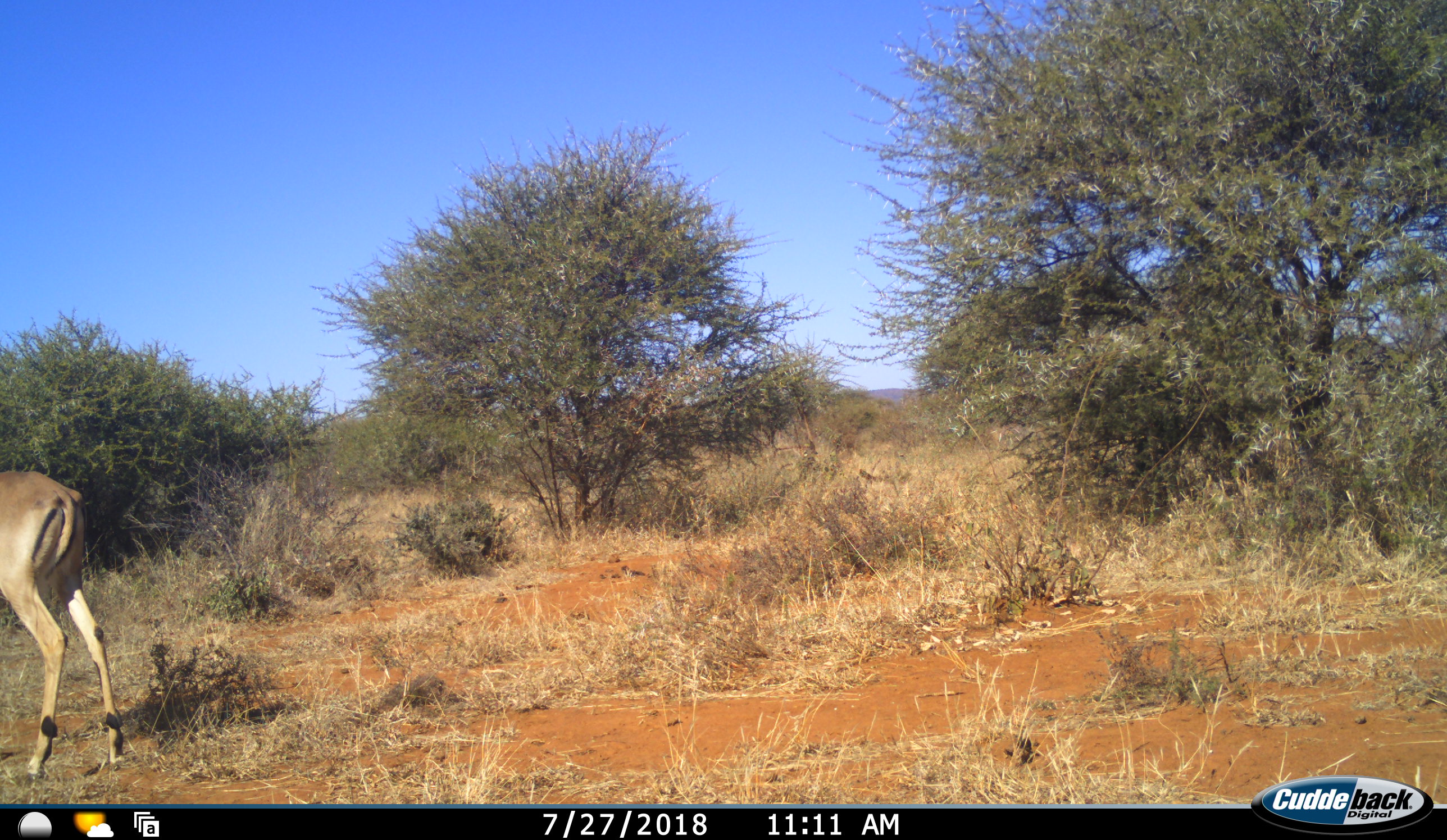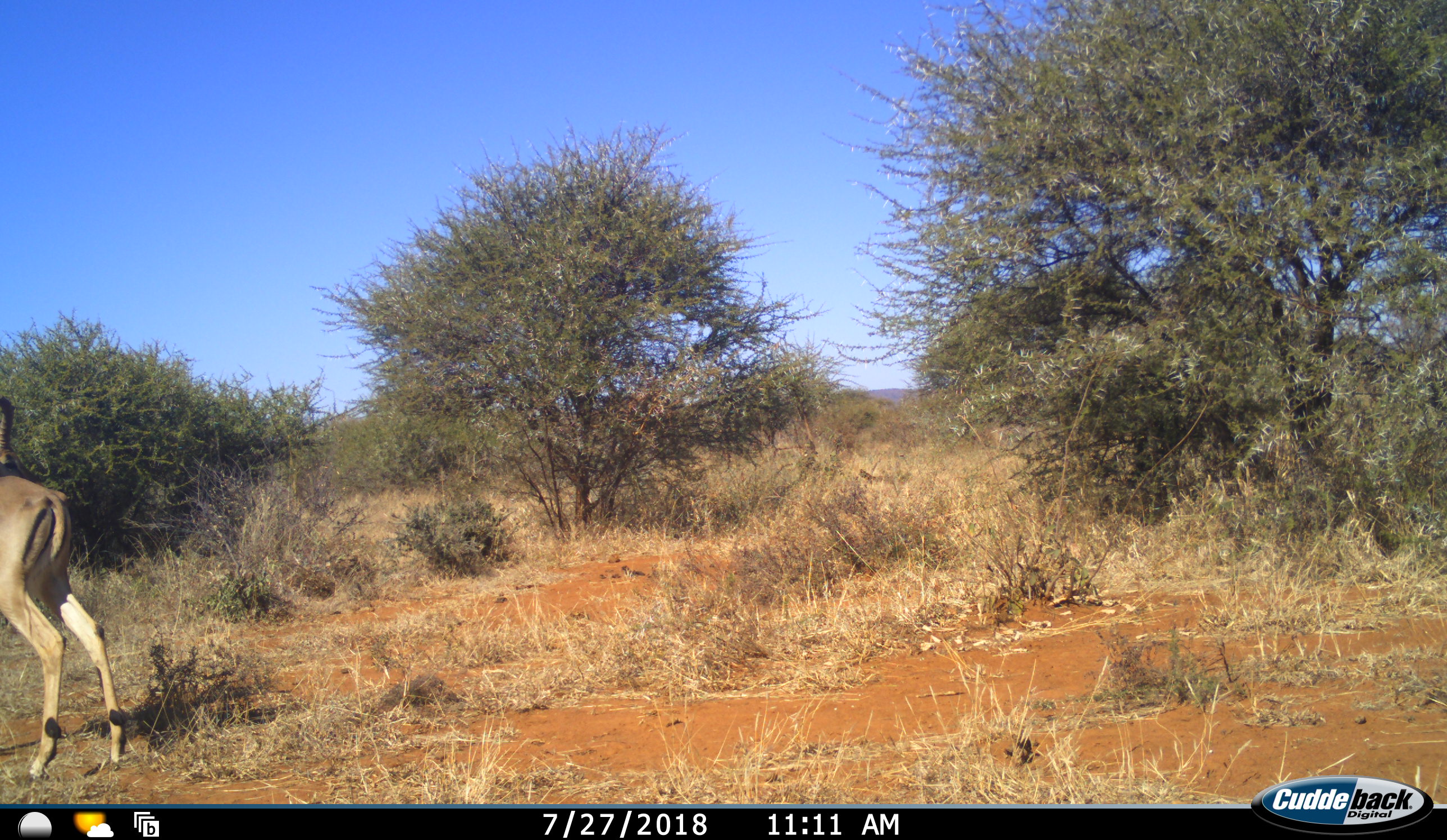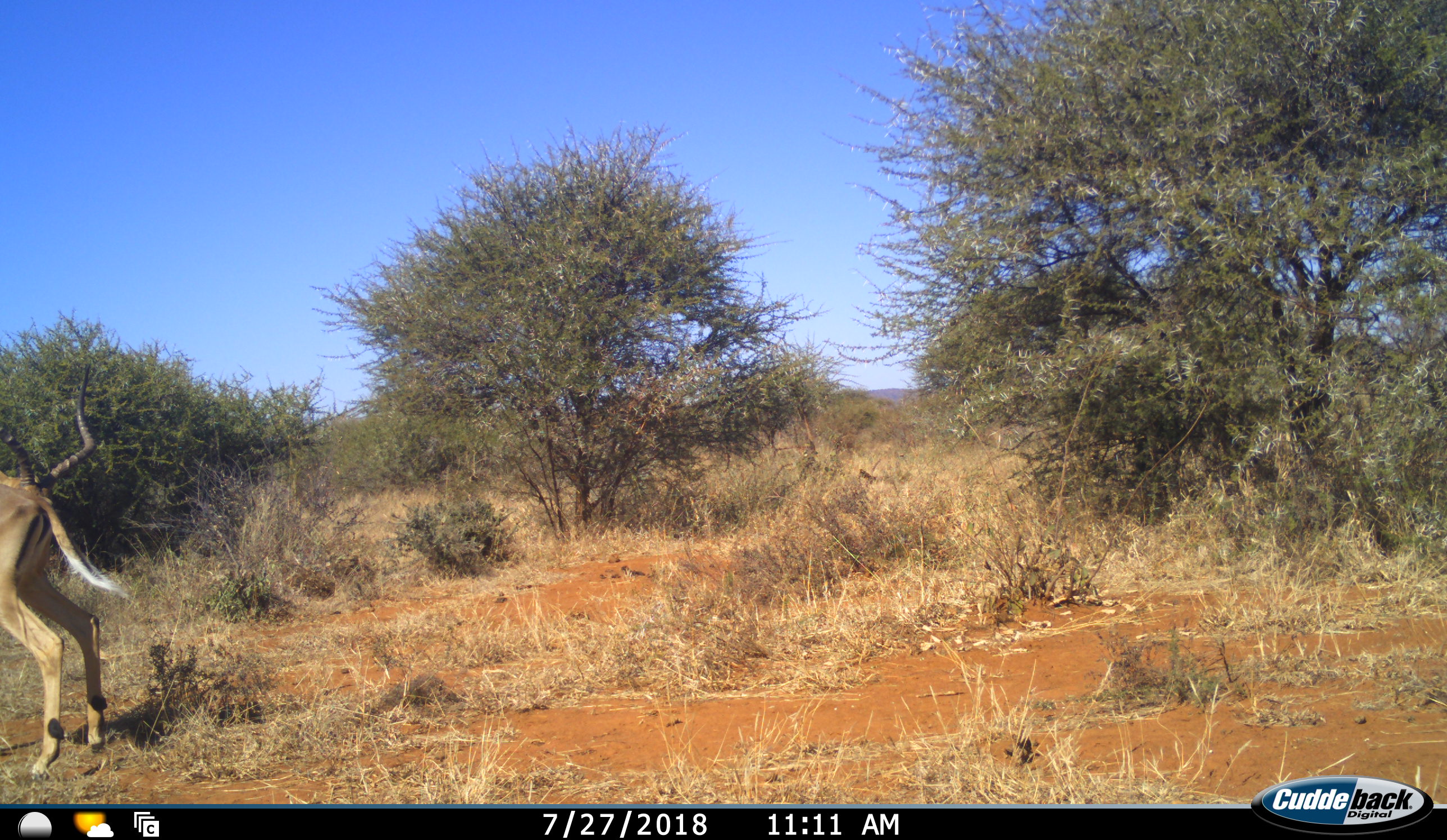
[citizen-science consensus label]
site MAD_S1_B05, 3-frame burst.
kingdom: Animalia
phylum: Chordata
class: Mammalia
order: Artiodactyla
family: Bovidae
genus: Aepyceros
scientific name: Aepyceros melampus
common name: impala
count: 1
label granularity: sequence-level